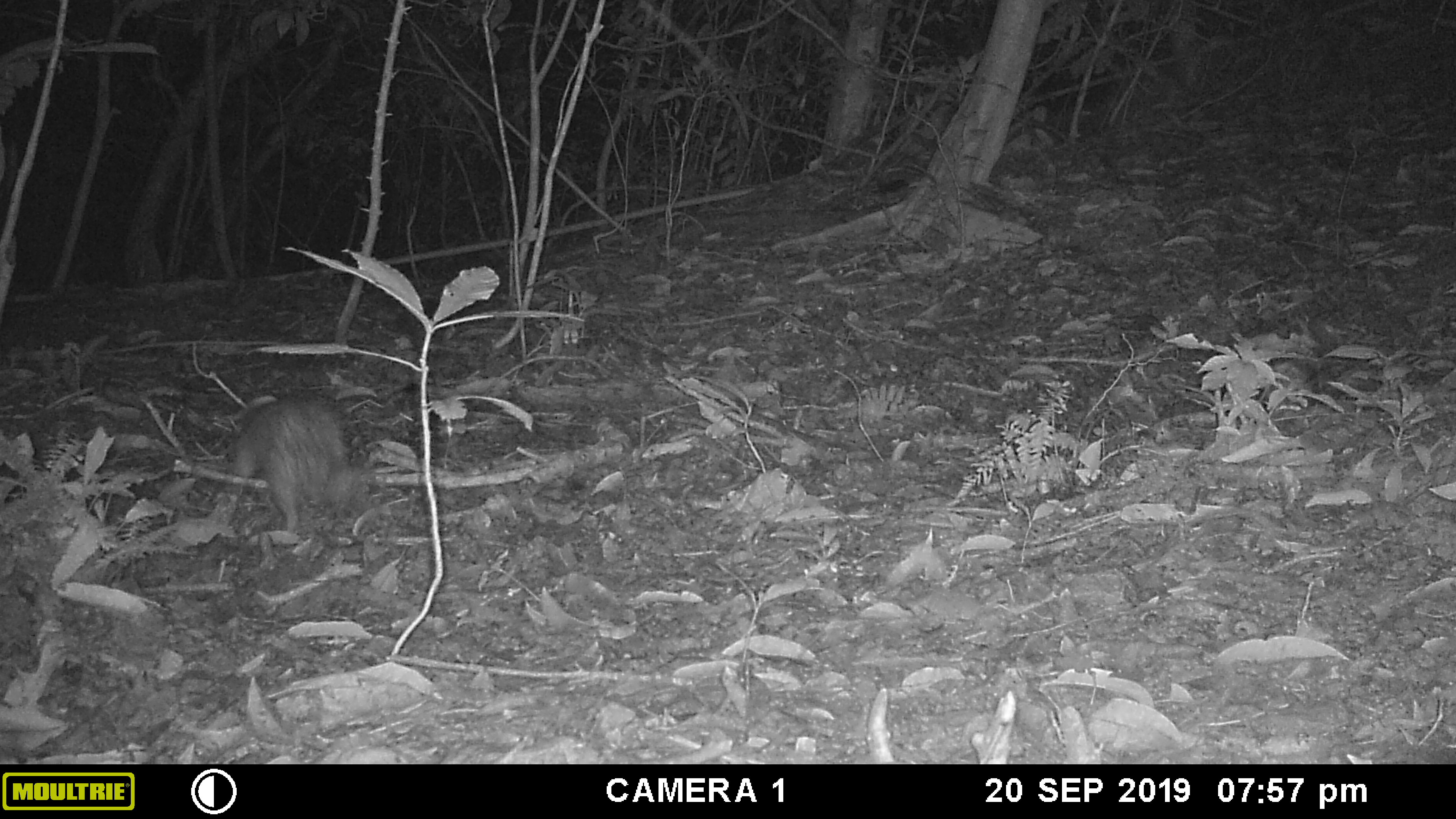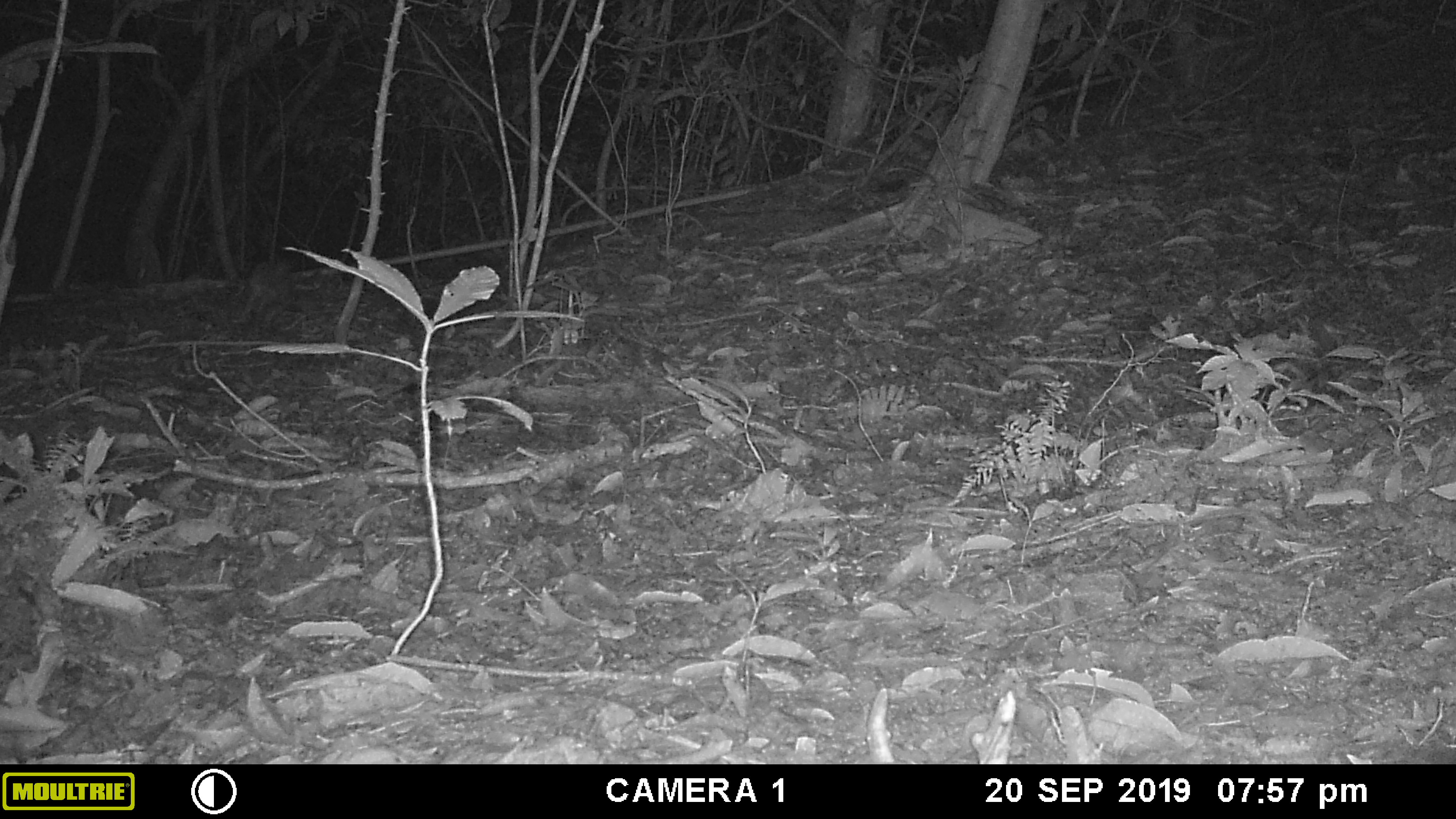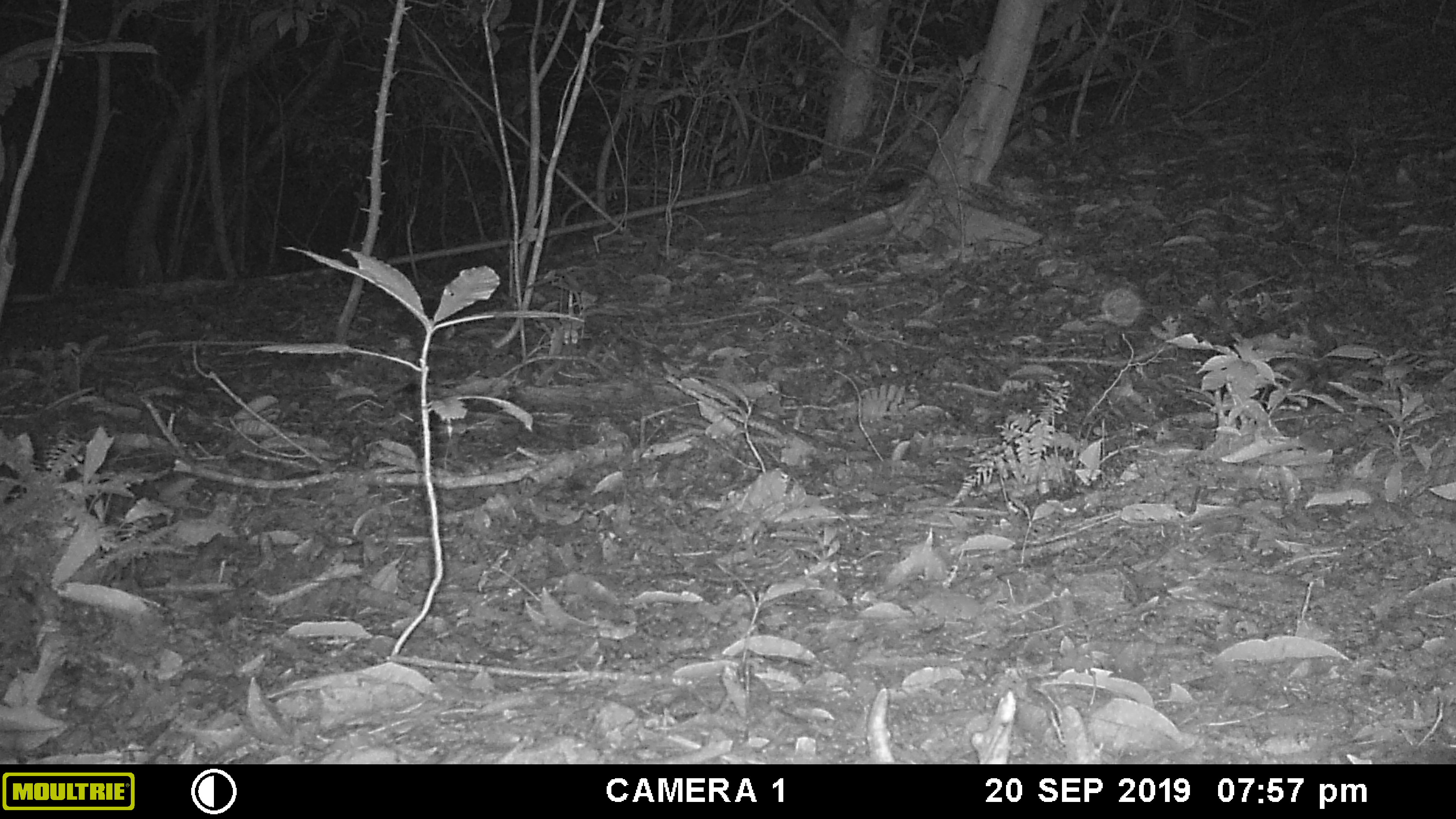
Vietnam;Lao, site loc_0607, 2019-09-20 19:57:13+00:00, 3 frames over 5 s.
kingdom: Animalia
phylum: Chordata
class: Mammalia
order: Rodentia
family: Hystricidae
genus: Atherurus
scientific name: Atherurus macrourus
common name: asiatic brush-tailed porcupine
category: asiatic brush tailed porcupine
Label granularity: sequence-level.